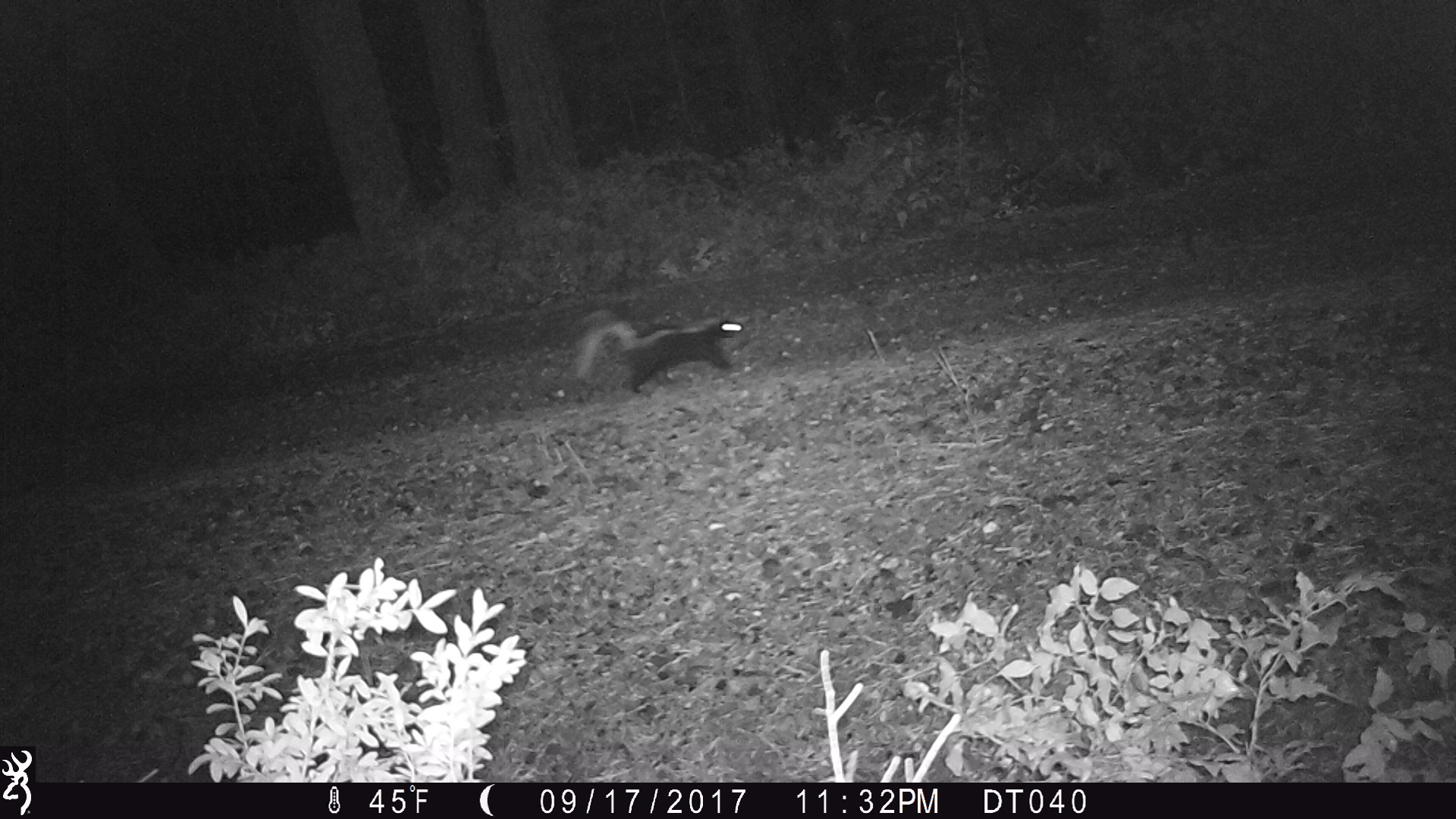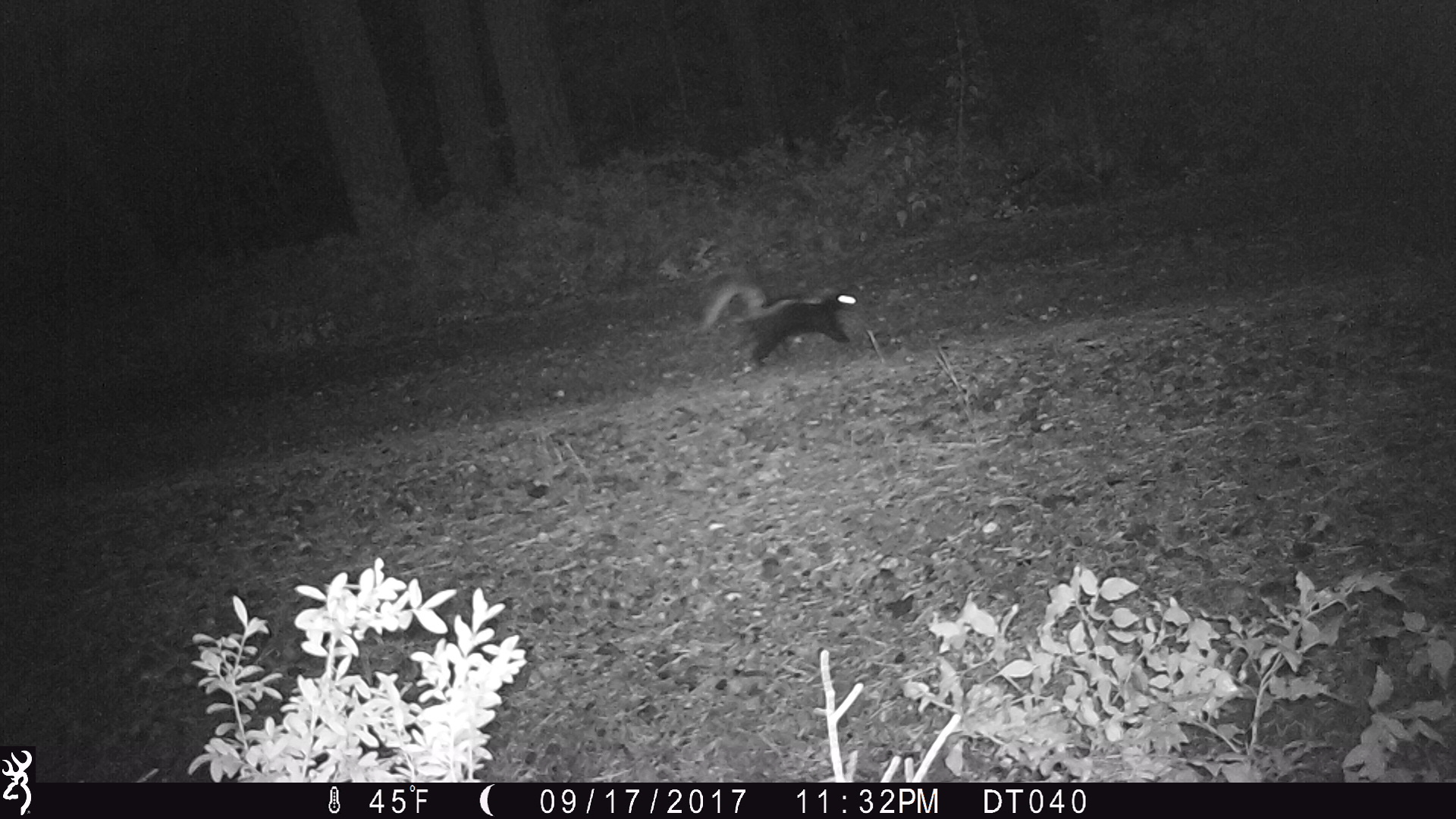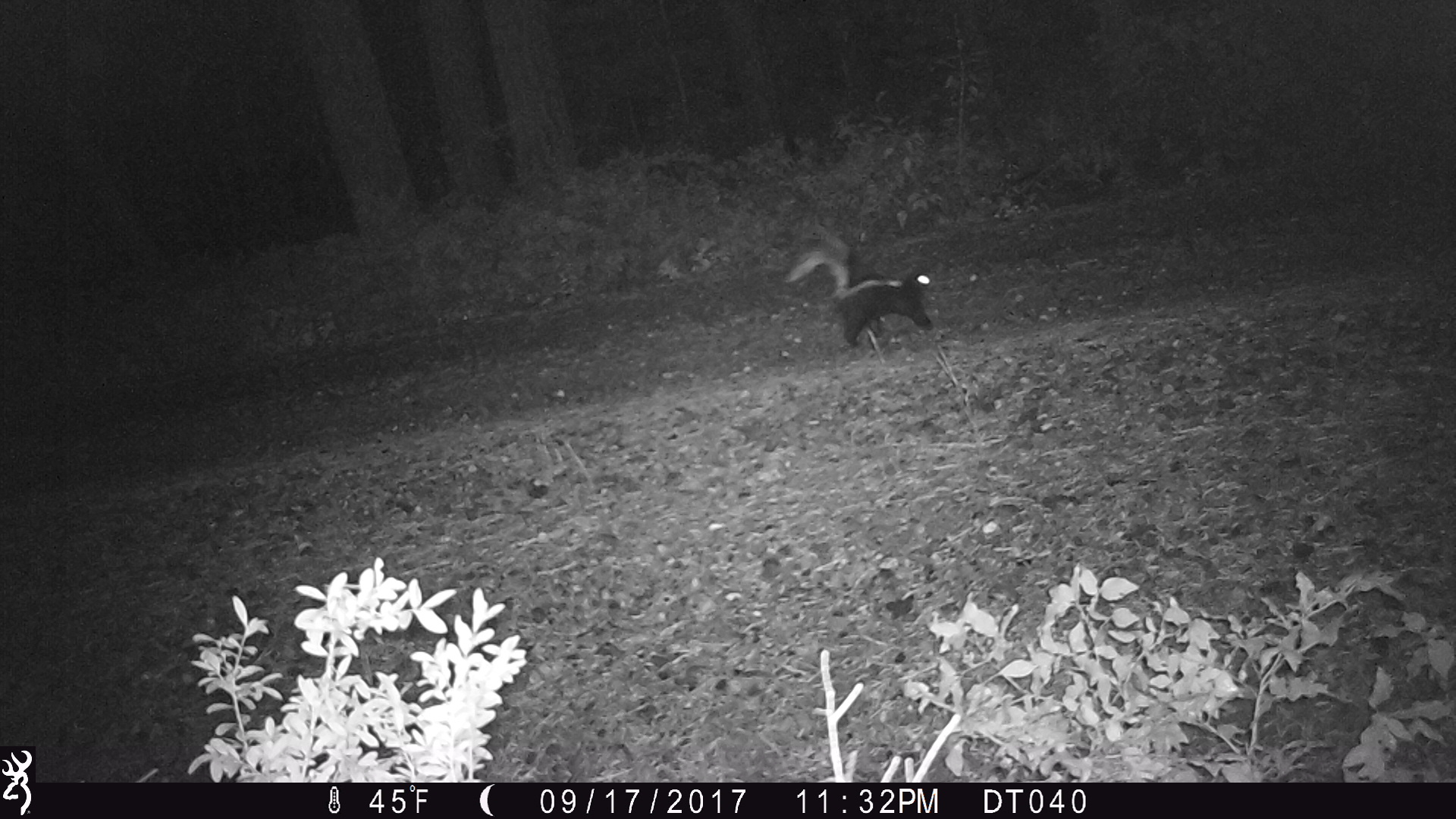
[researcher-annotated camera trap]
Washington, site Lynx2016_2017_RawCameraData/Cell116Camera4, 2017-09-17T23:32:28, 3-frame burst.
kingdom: Animalia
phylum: Chordata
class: Mammalia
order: Carnivora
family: Mephitidae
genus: Mephitis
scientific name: Mephitis mephitis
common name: striped skunk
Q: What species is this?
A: Mephitis mephitis (striped skunk).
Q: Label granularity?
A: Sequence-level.